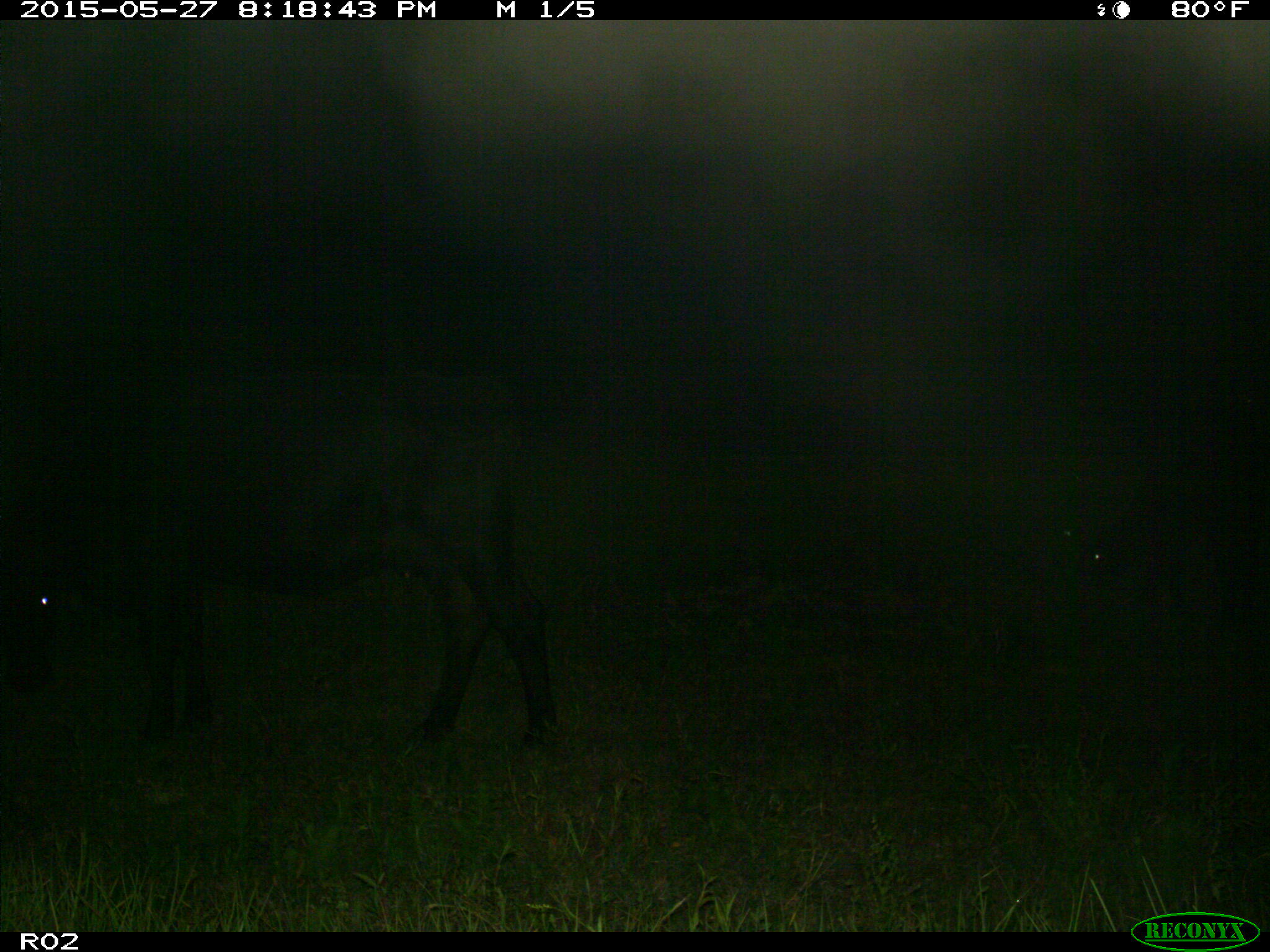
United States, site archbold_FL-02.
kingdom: Animalia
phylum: Chordata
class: Mammalia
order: Artiodactyla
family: Bovidae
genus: Bos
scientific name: Bos taurus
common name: domestic cow